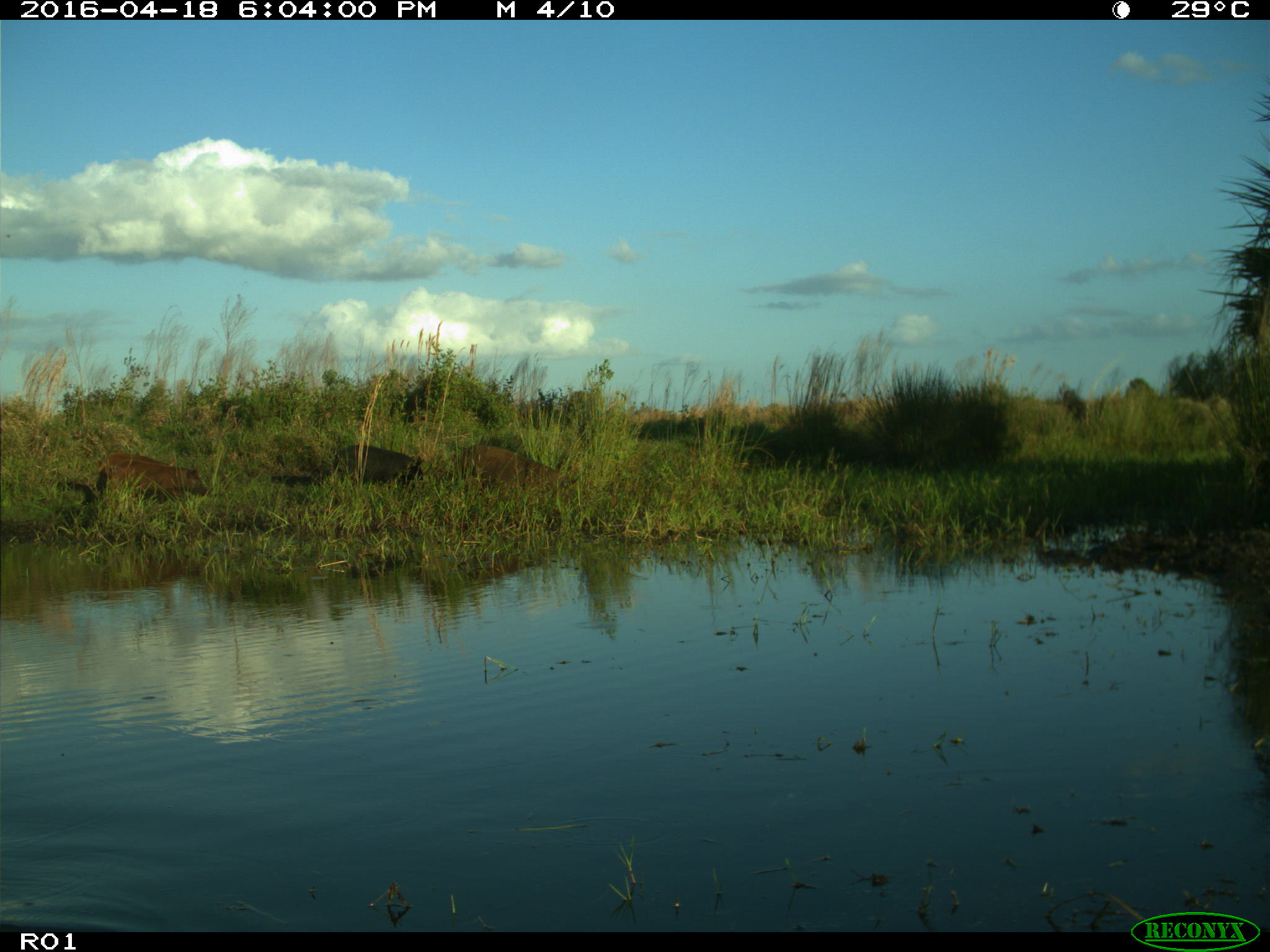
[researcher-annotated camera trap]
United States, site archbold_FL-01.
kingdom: Animalia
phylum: Chordata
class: Mammalia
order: Artiodactyla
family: Suidae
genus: Sus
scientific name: Sus scrofa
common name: wild boar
Sus scrofa (wild boar).